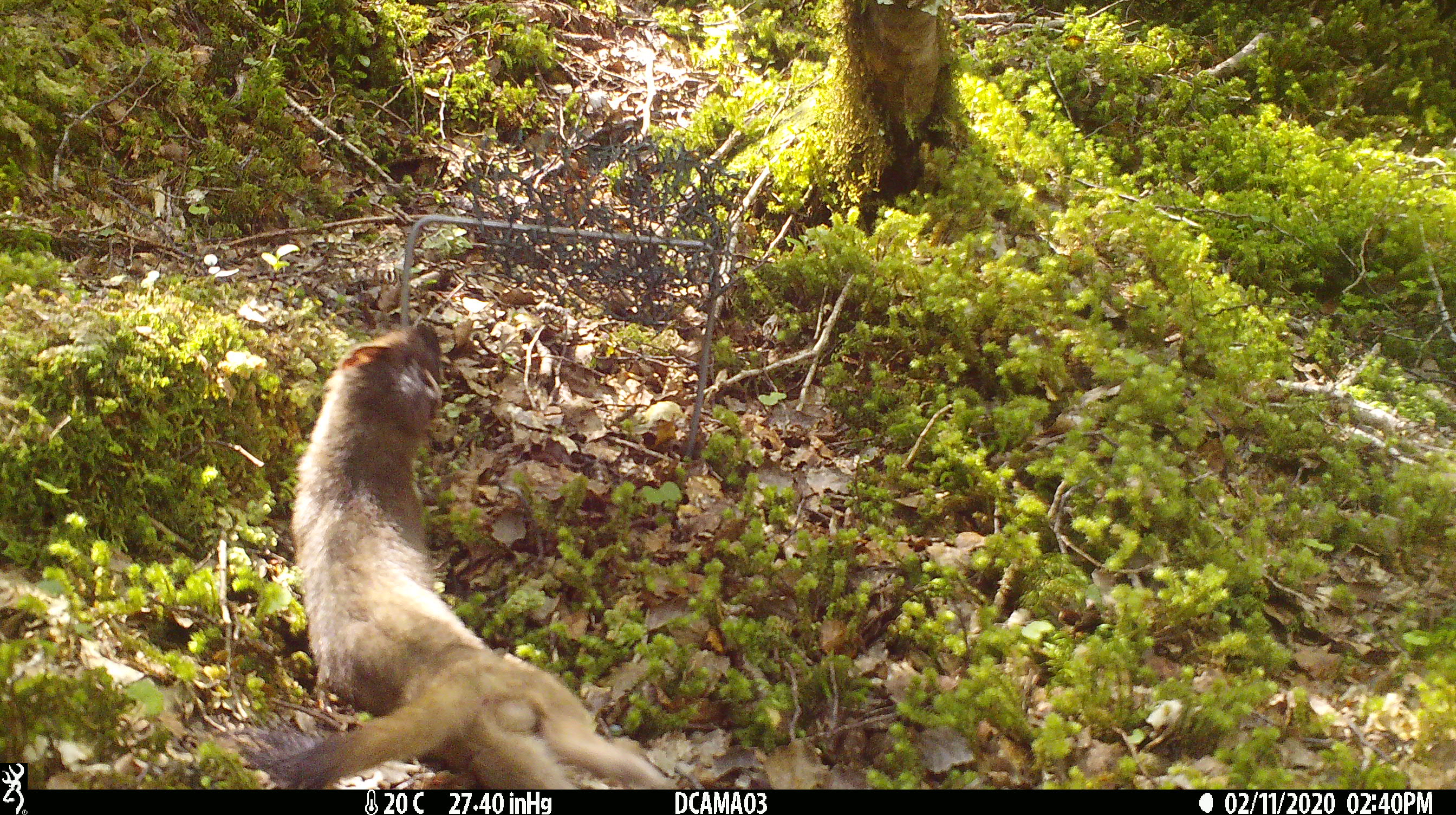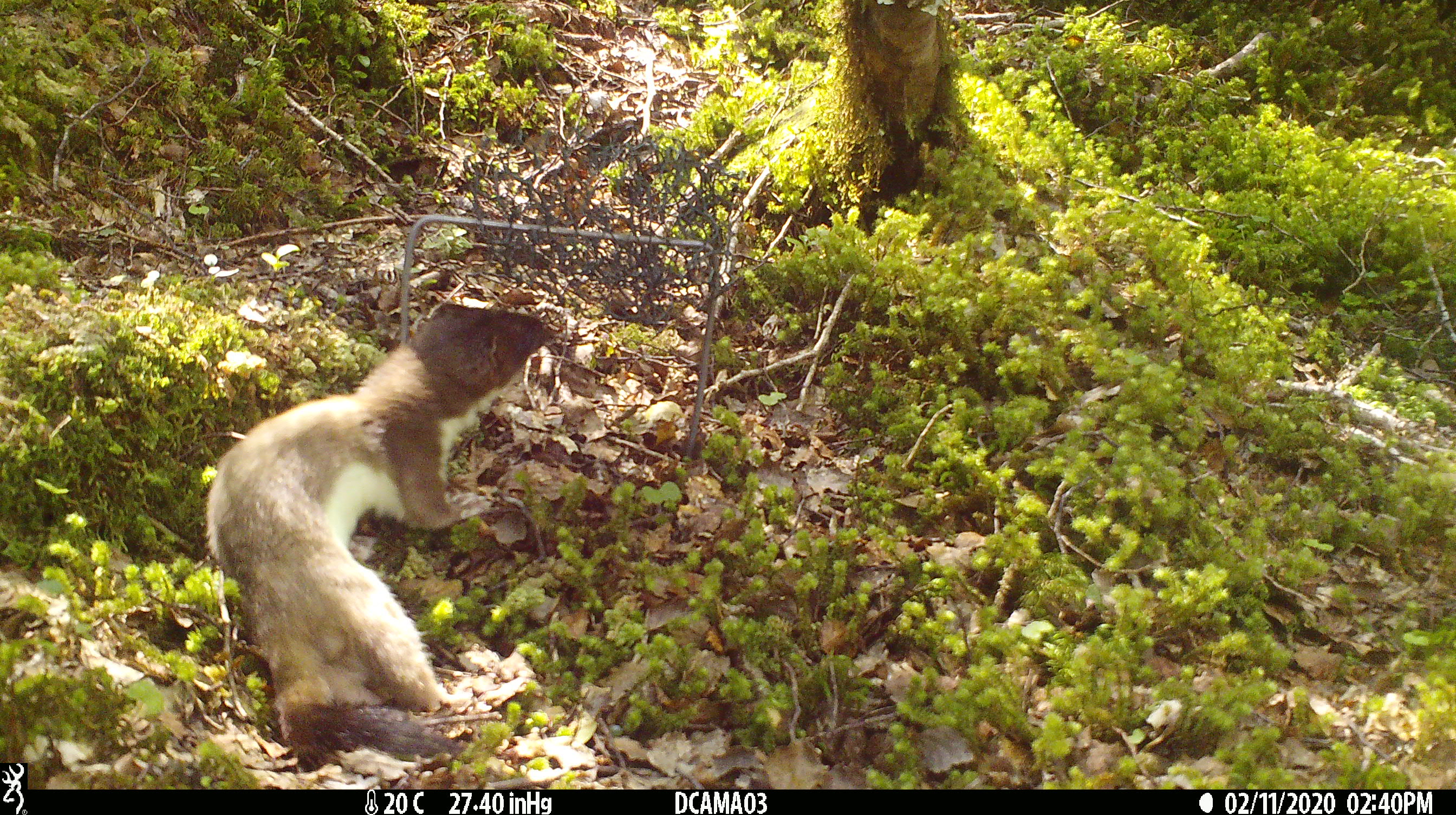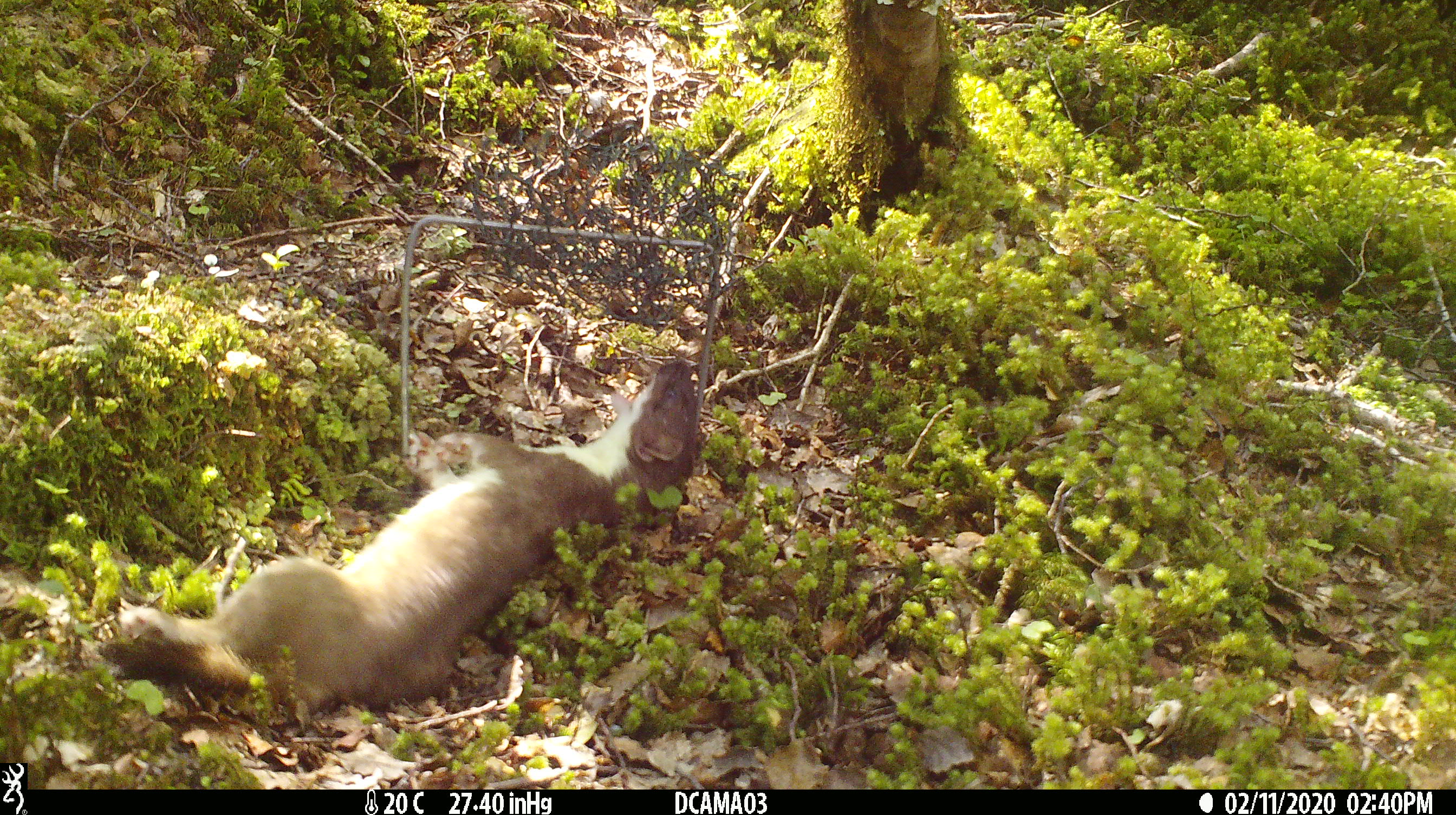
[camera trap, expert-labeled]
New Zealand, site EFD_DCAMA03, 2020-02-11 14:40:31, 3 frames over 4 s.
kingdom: Animalia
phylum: Chordata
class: Mammalia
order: Carnivora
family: Mustelidae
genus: Mustela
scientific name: Mustela erminea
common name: stoat